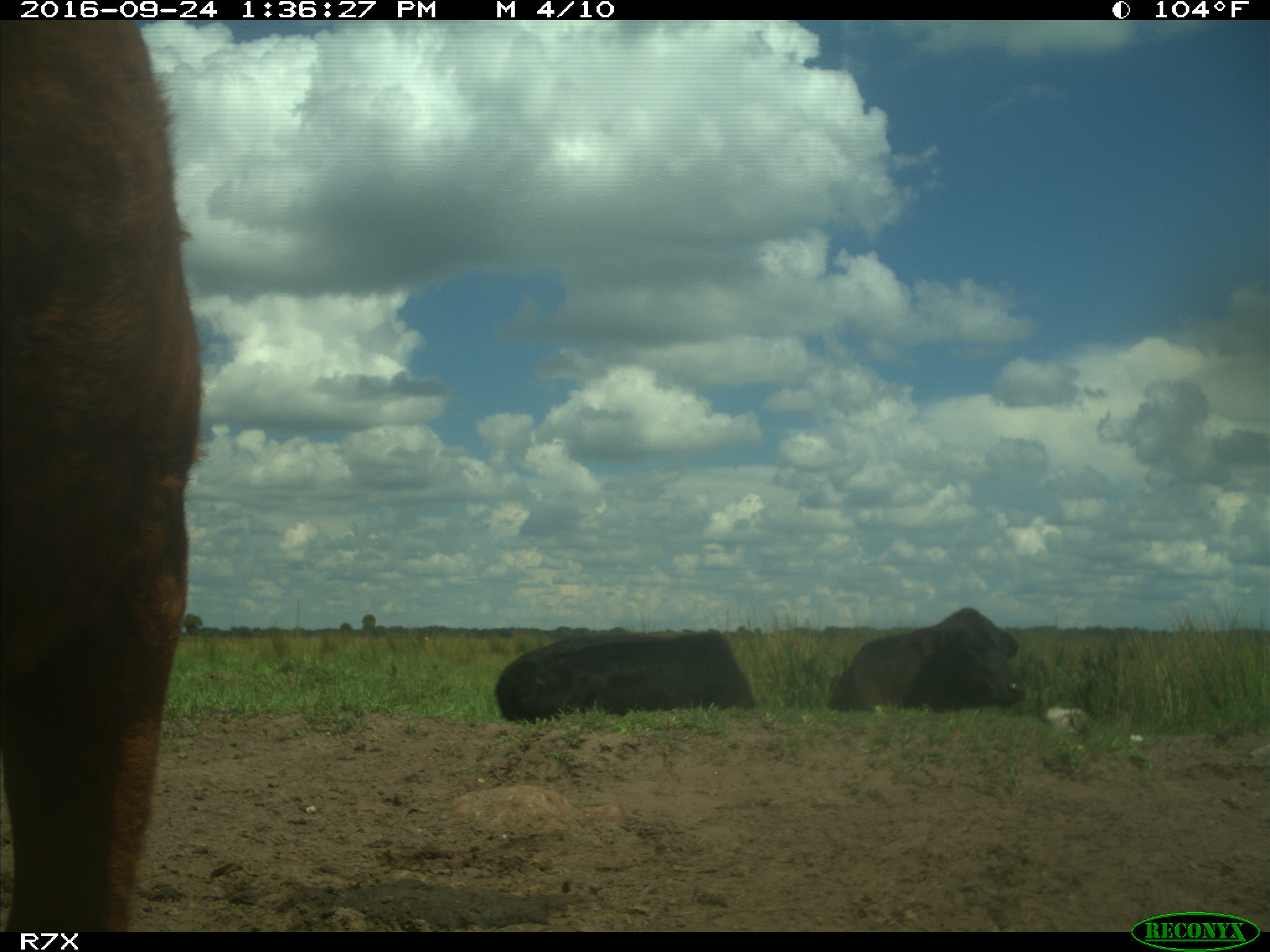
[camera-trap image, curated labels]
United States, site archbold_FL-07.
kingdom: Animalia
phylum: Chordata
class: Mammalia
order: Artiodactyla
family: Bovidae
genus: Bos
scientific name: Bos taurus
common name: domestic cow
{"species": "Bos taurus (domestic cow)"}